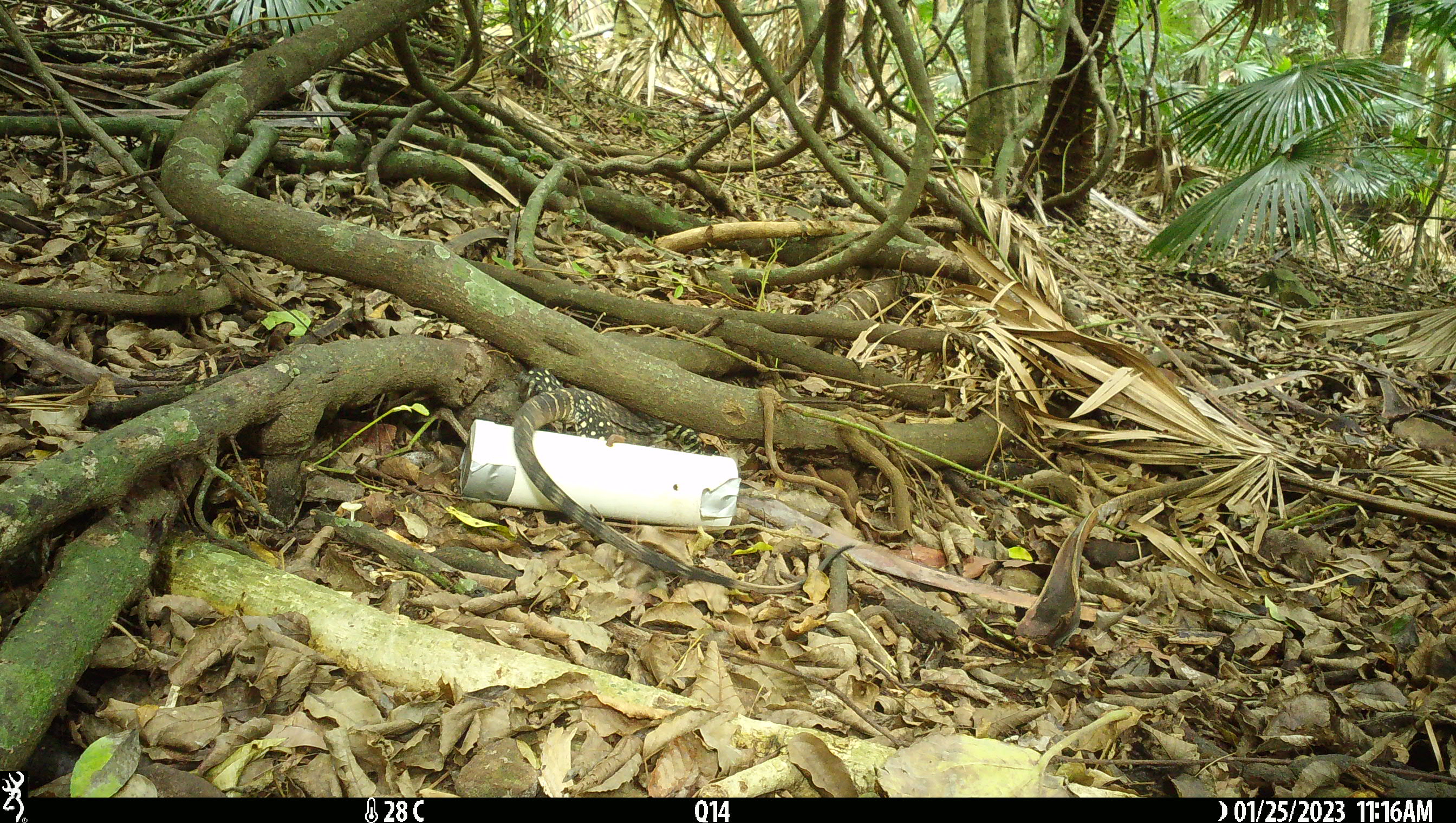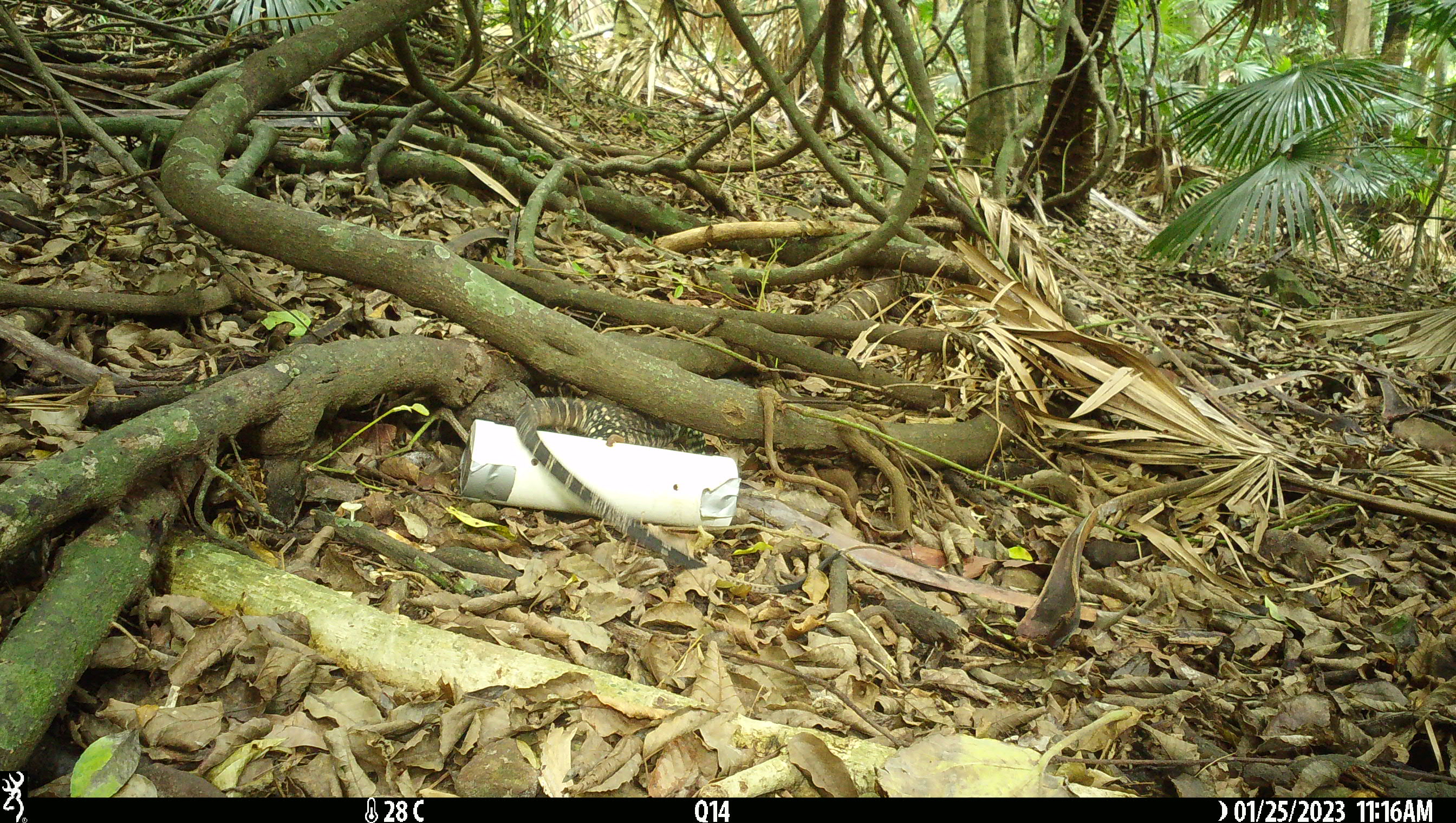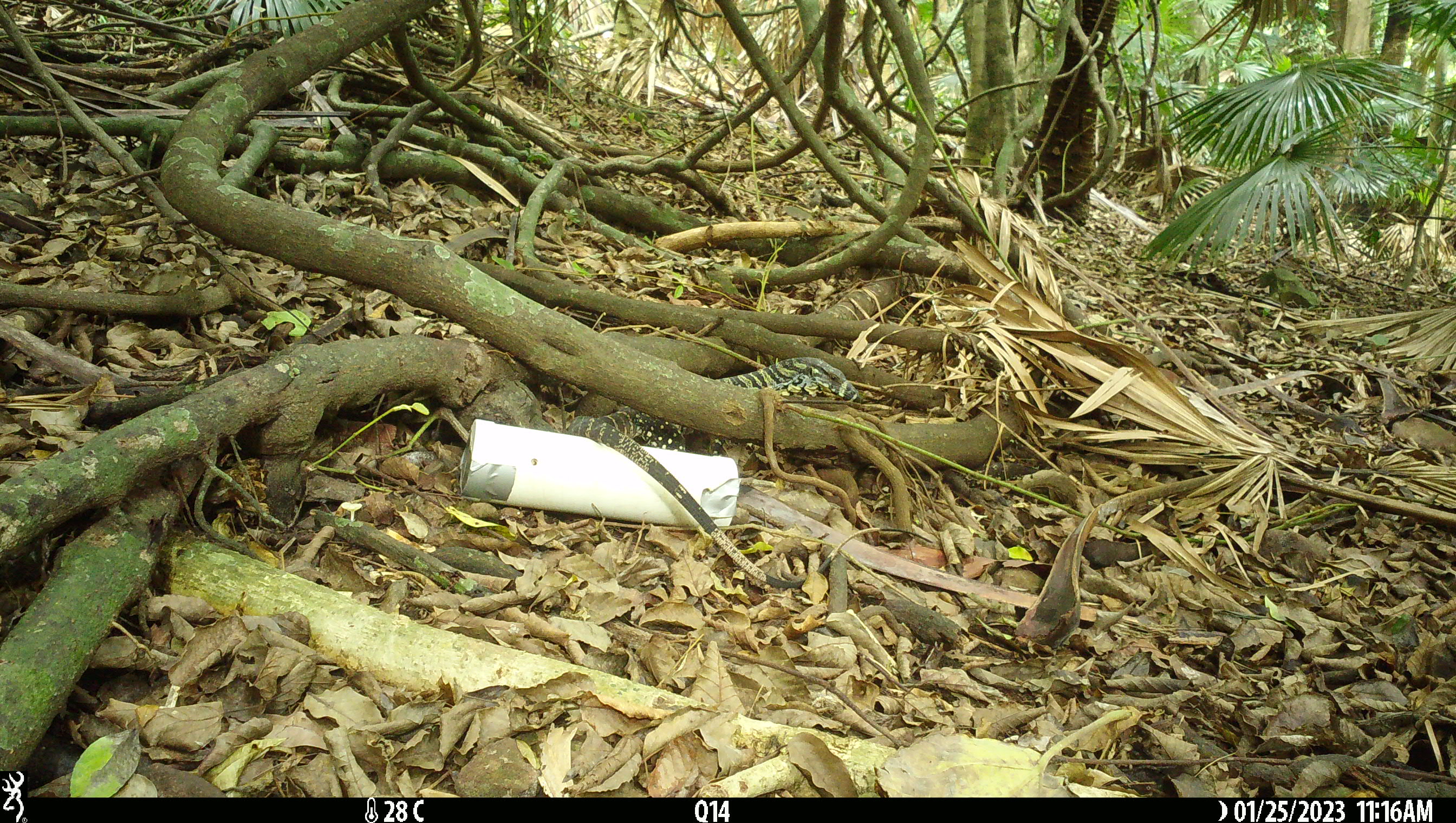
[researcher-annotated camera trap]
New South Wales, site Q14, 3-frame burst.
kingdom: Animalia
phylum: Chordata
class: Reptilia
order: Squamata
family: Varanidae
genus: Varanus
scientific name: Varanus varius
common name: lace monitor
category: goanna